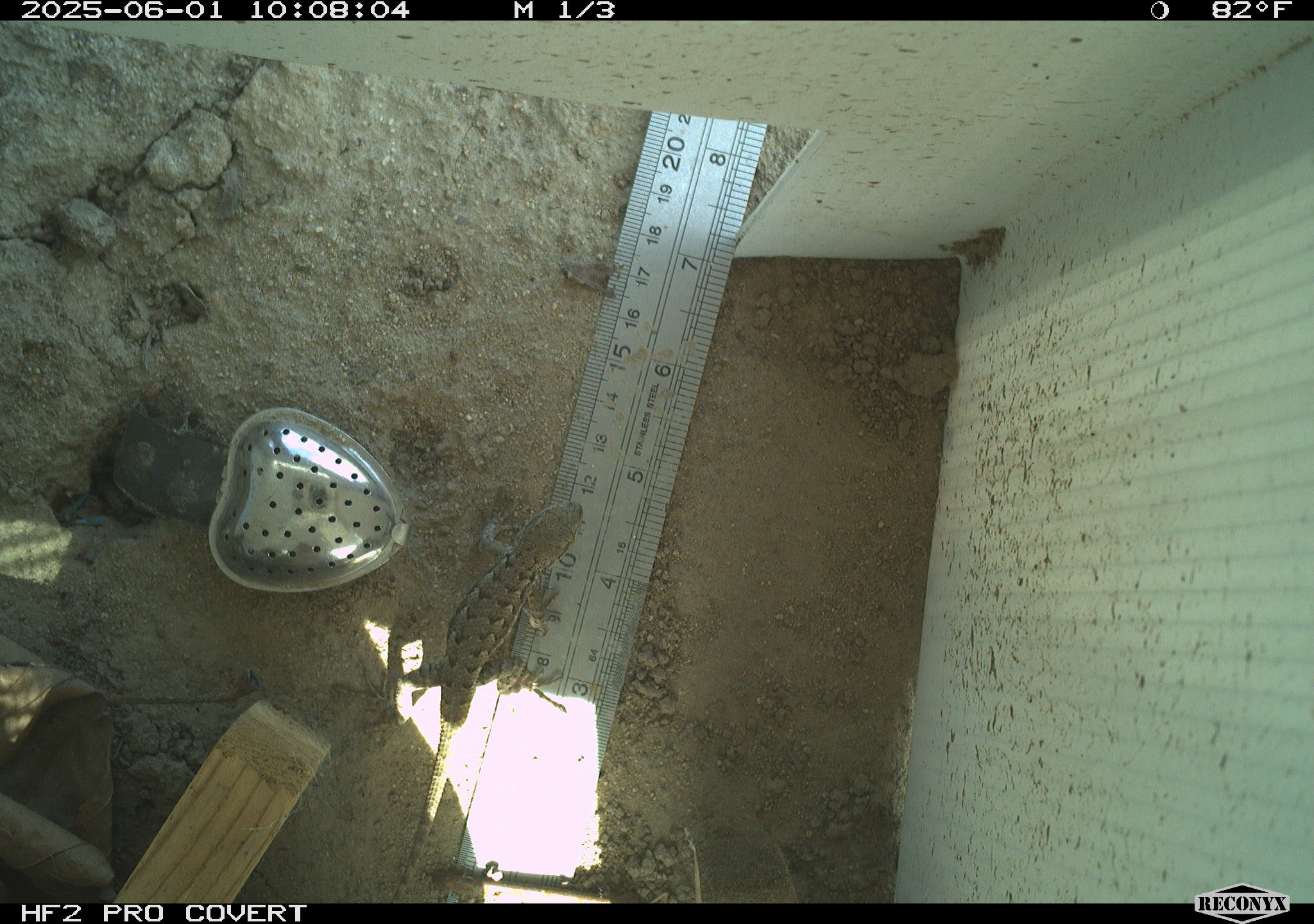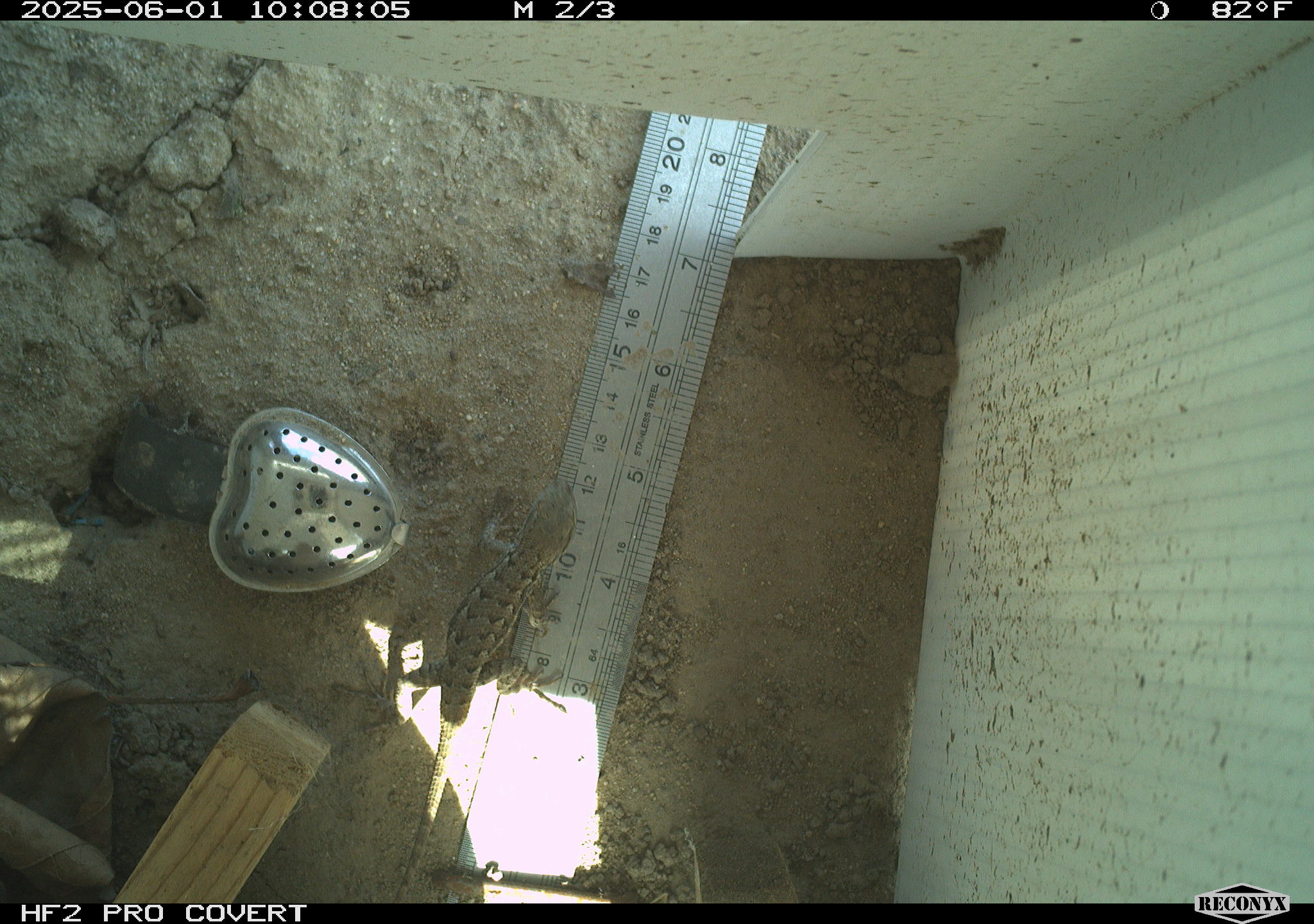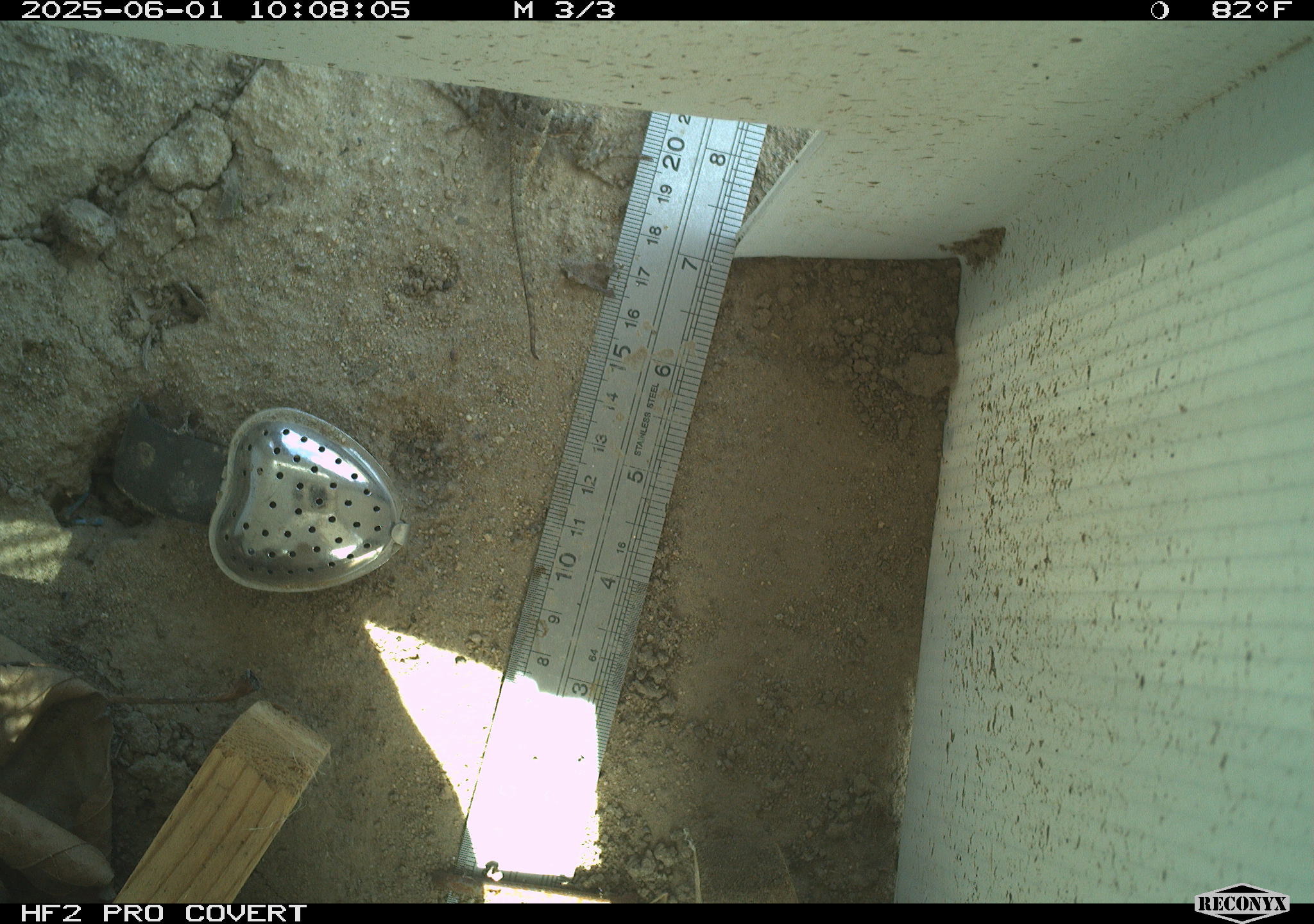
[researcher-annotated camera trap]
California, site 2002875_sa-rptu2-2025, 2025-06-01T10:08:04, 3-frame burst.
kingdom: Animalia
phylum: Chordata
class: Reptilia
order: Squamata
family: Phrynosomatidae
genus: Sceloporus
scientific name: Sceloporus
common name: spiny lizards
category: sceloporus species